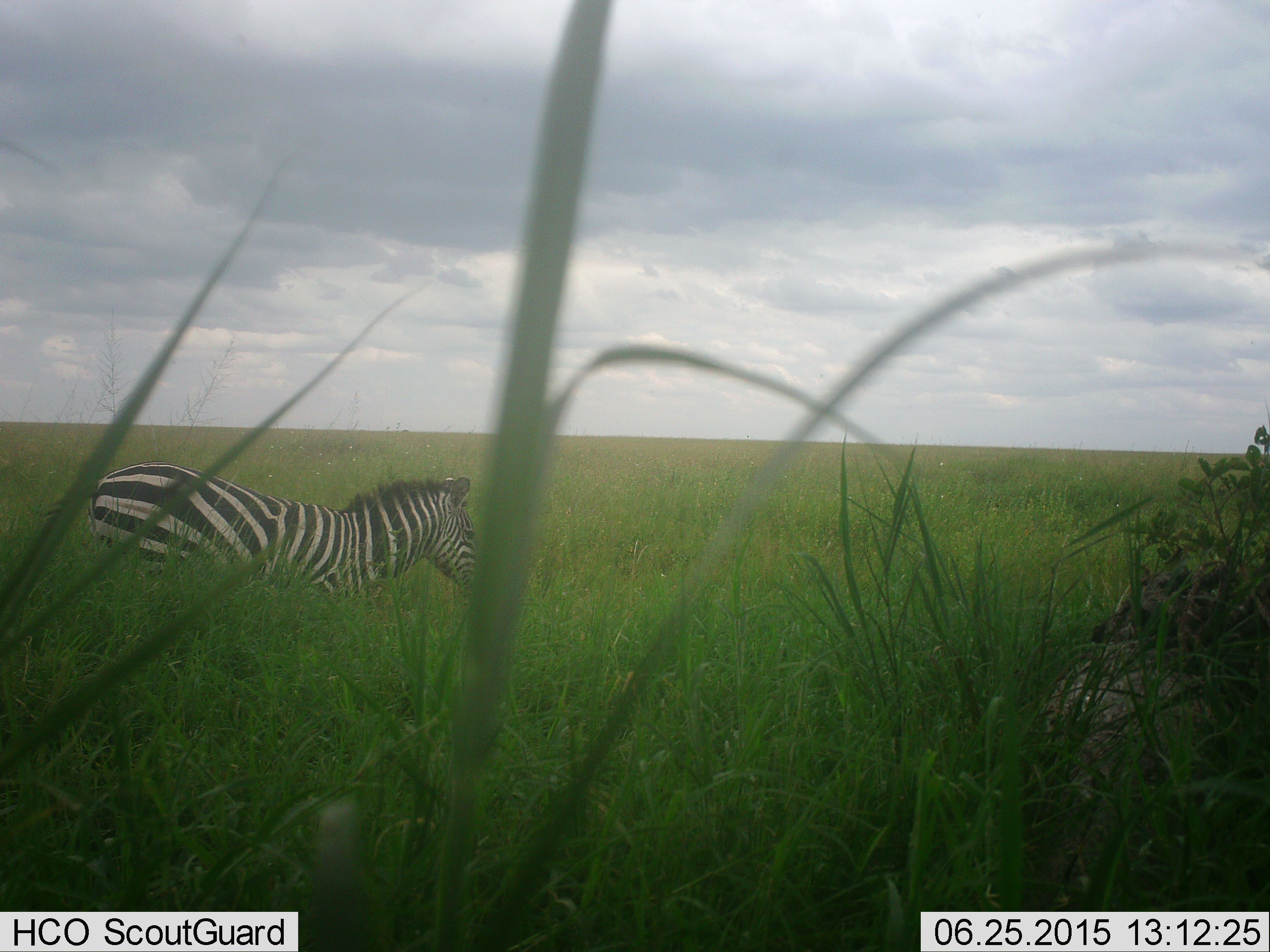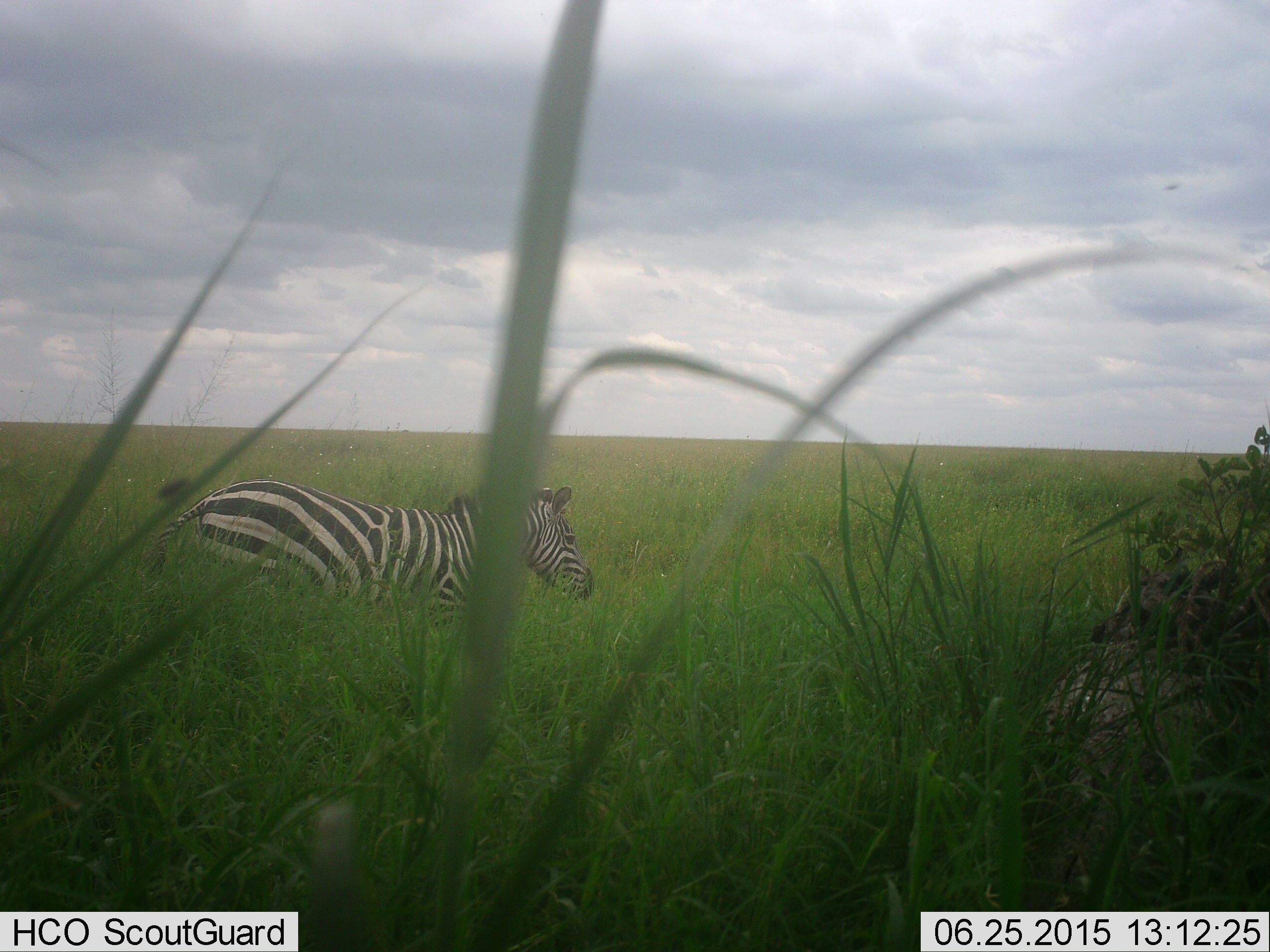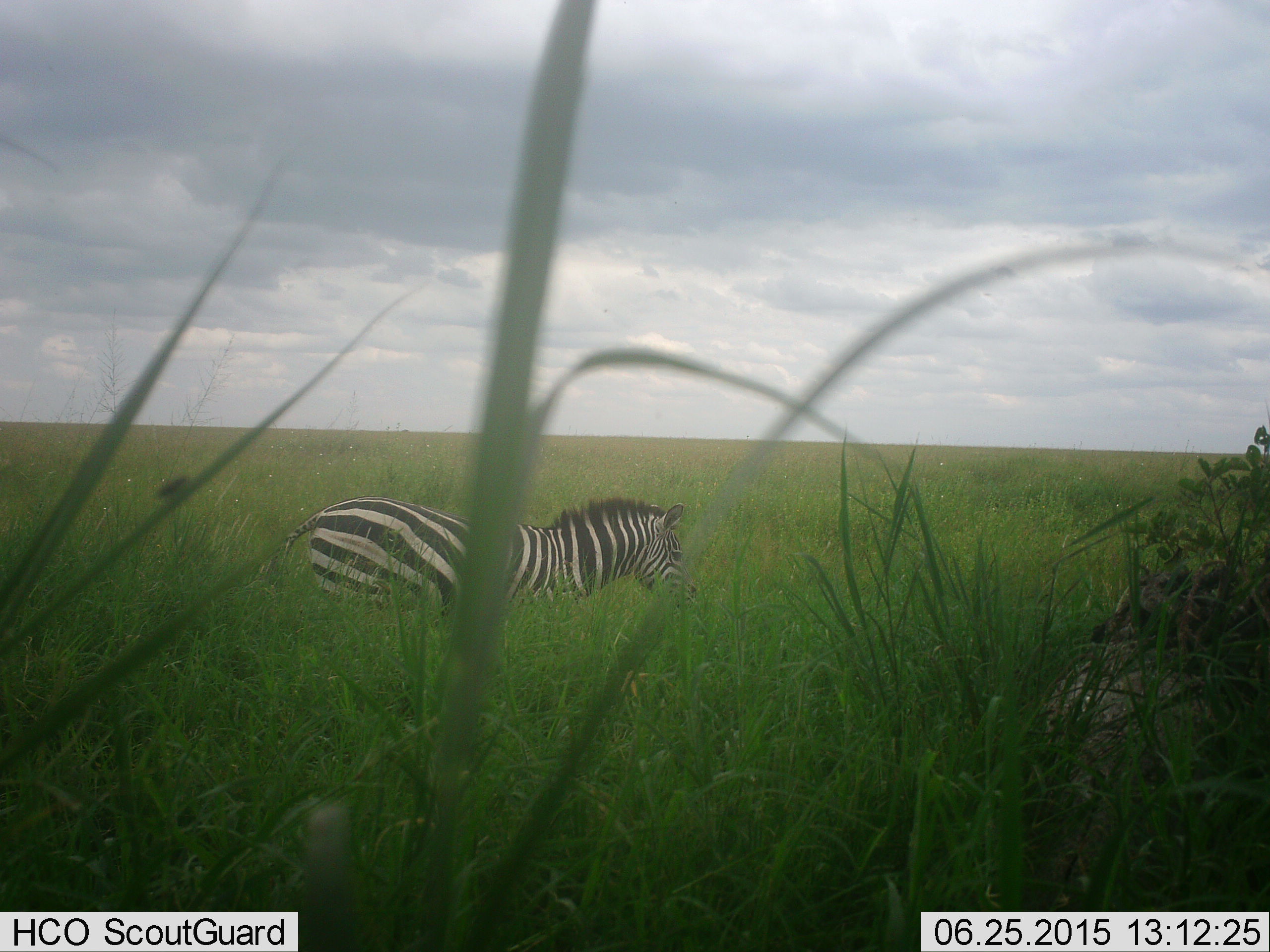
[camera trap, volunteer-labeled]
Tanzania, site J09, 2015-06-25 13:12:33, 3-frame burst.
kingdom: Animalia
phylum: Chordata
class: Mammalia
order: Perissodactyla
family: Equidae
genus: Equus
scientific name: Equus quagga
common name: plains zebra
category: zebra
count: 1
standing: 27%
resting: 0%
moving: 73%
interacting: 0%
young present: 9%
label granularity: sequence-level